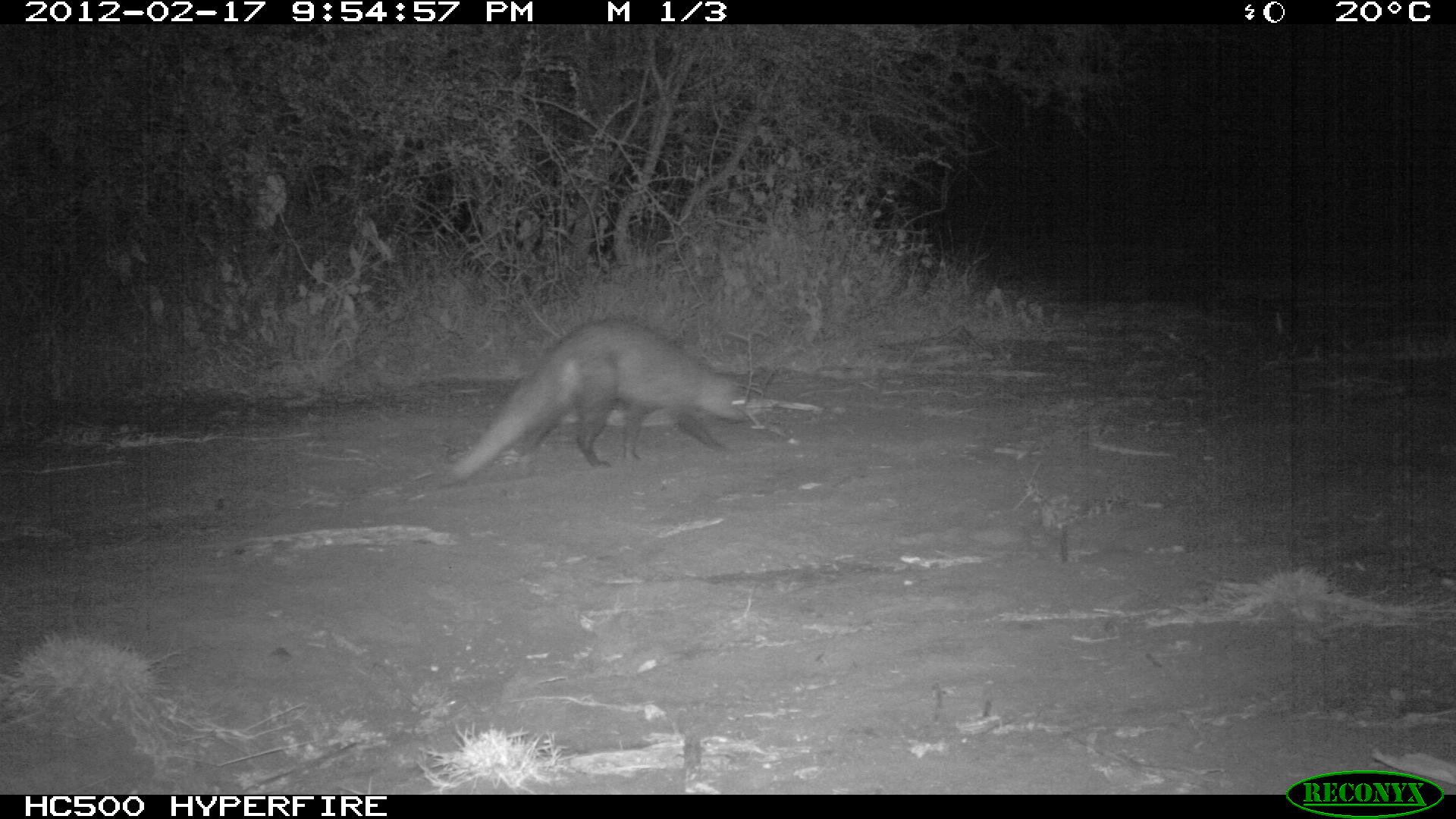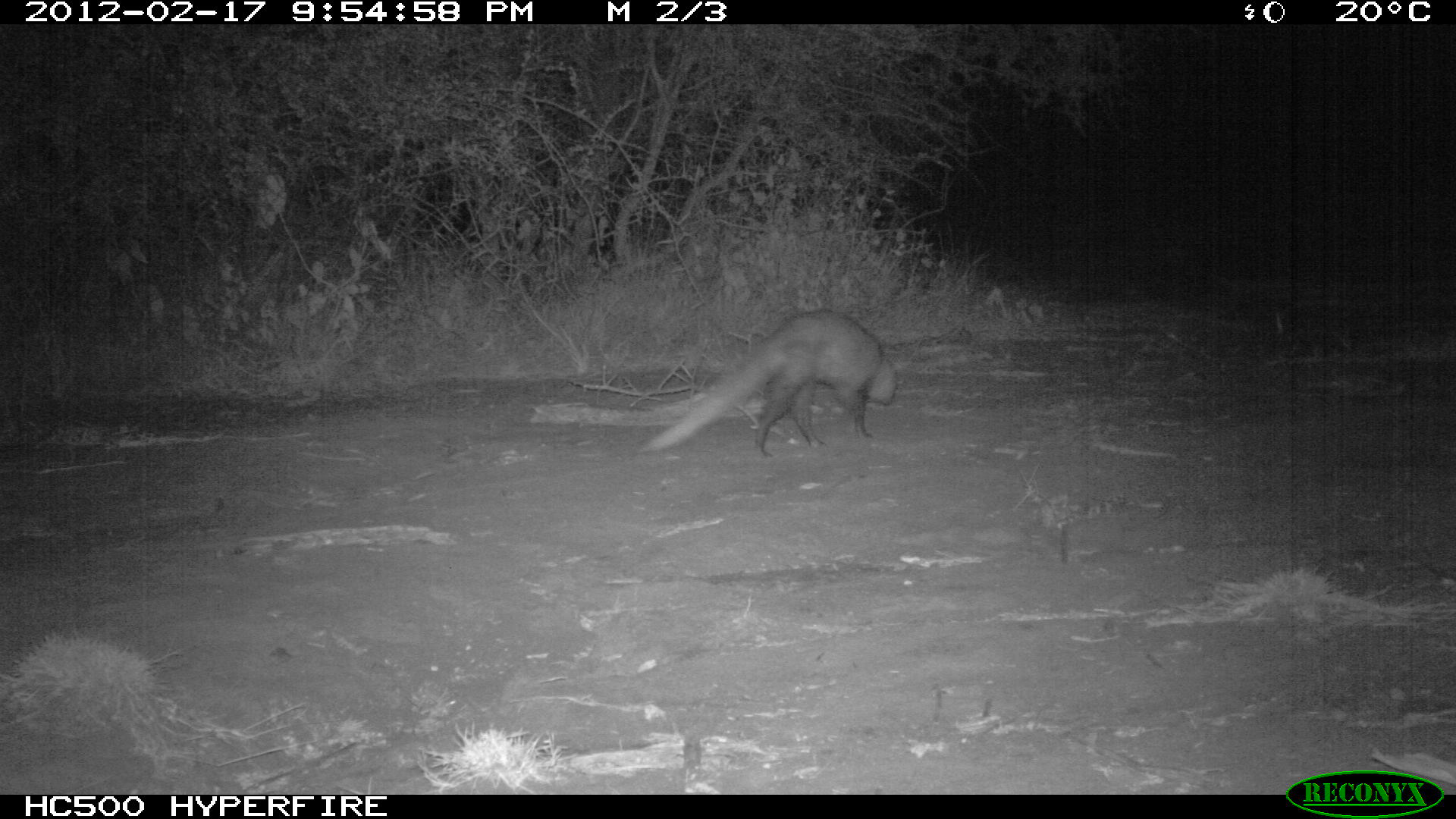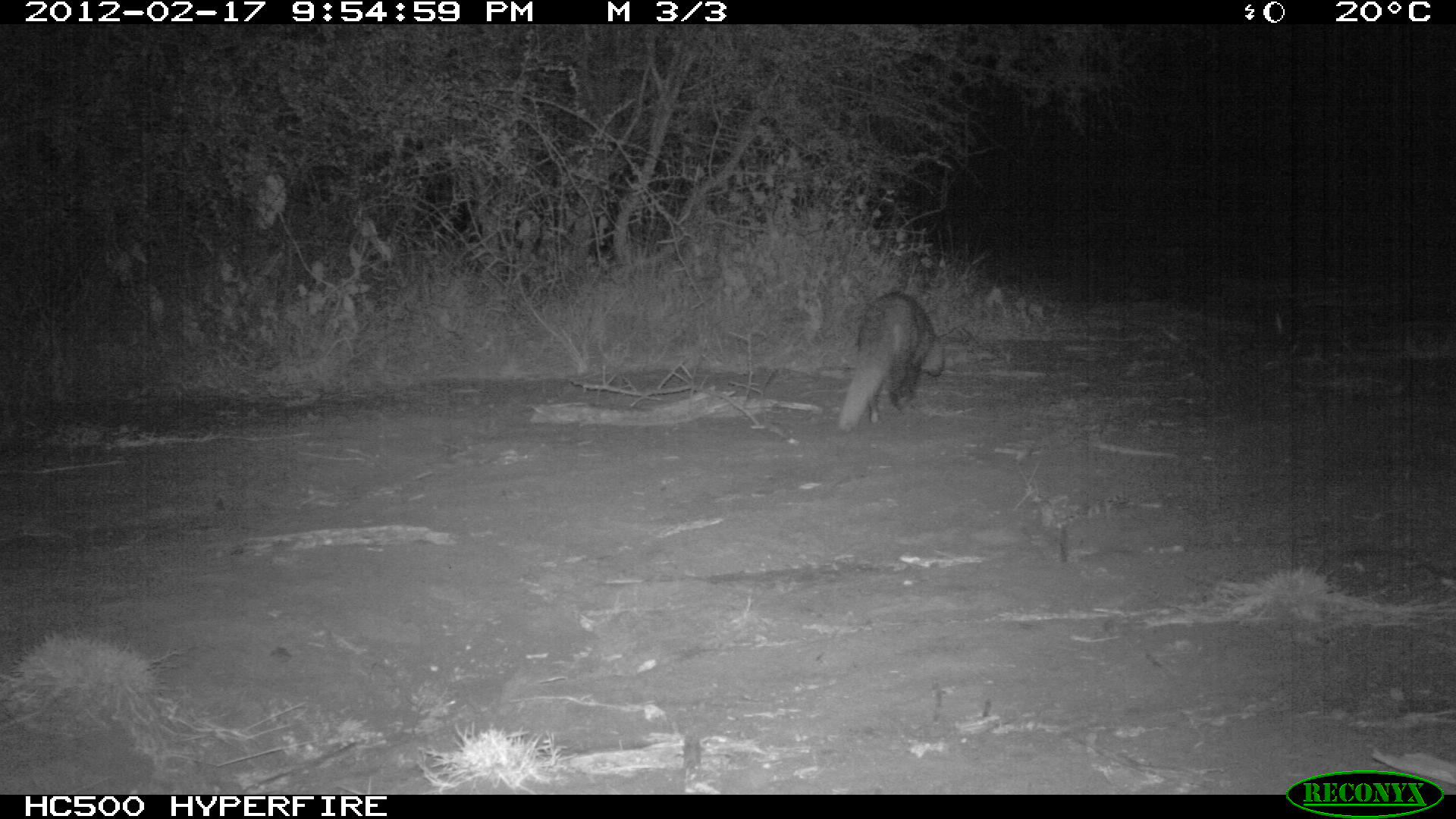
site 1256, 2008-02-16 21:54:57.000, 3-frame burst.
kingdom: Animalia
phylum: Chordata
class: Mammalia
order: Carnivora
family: Herpestidae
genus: Ichneumia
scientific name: Ichneumia albicauda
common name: white-tailed mongoose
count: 1